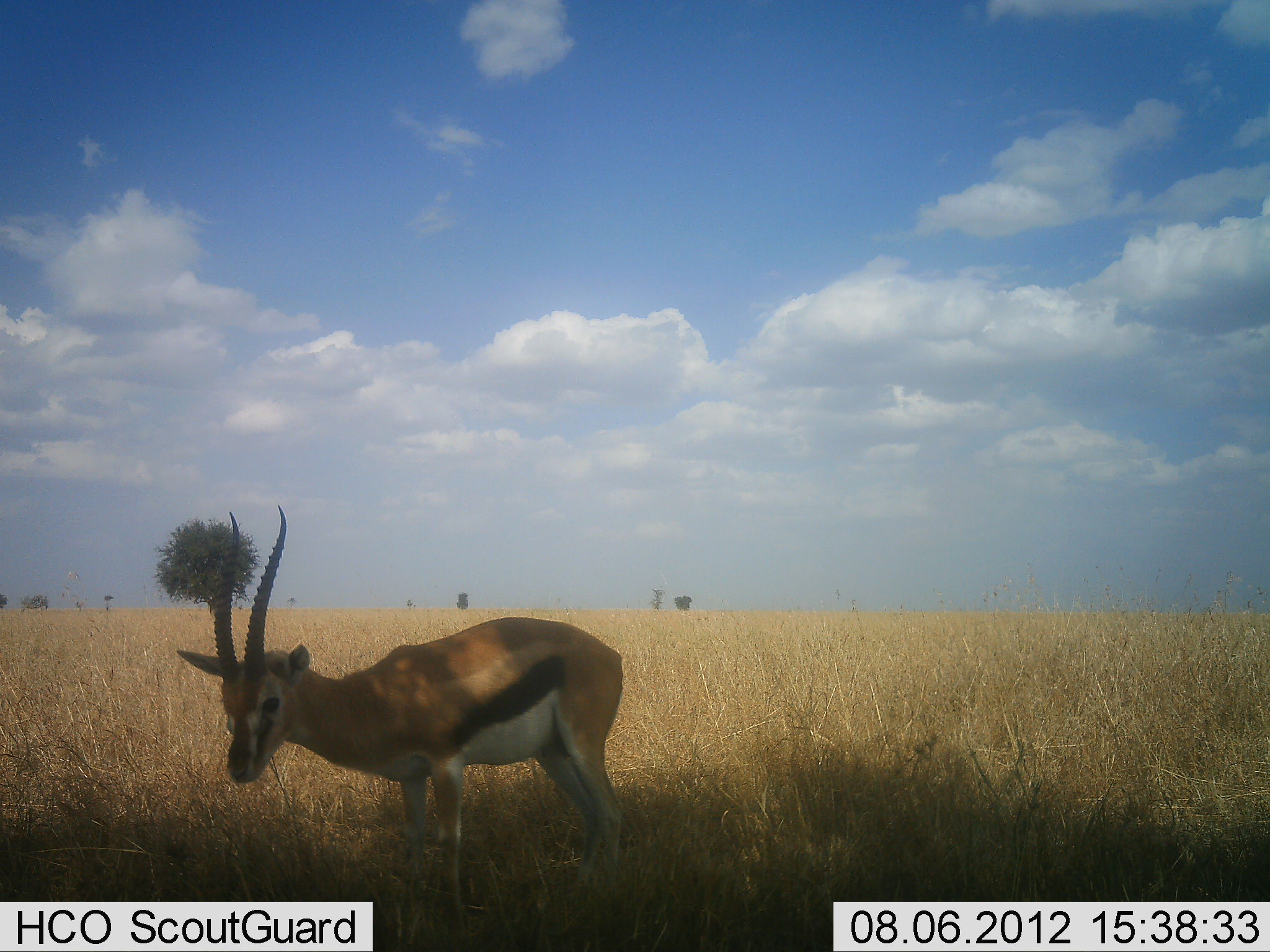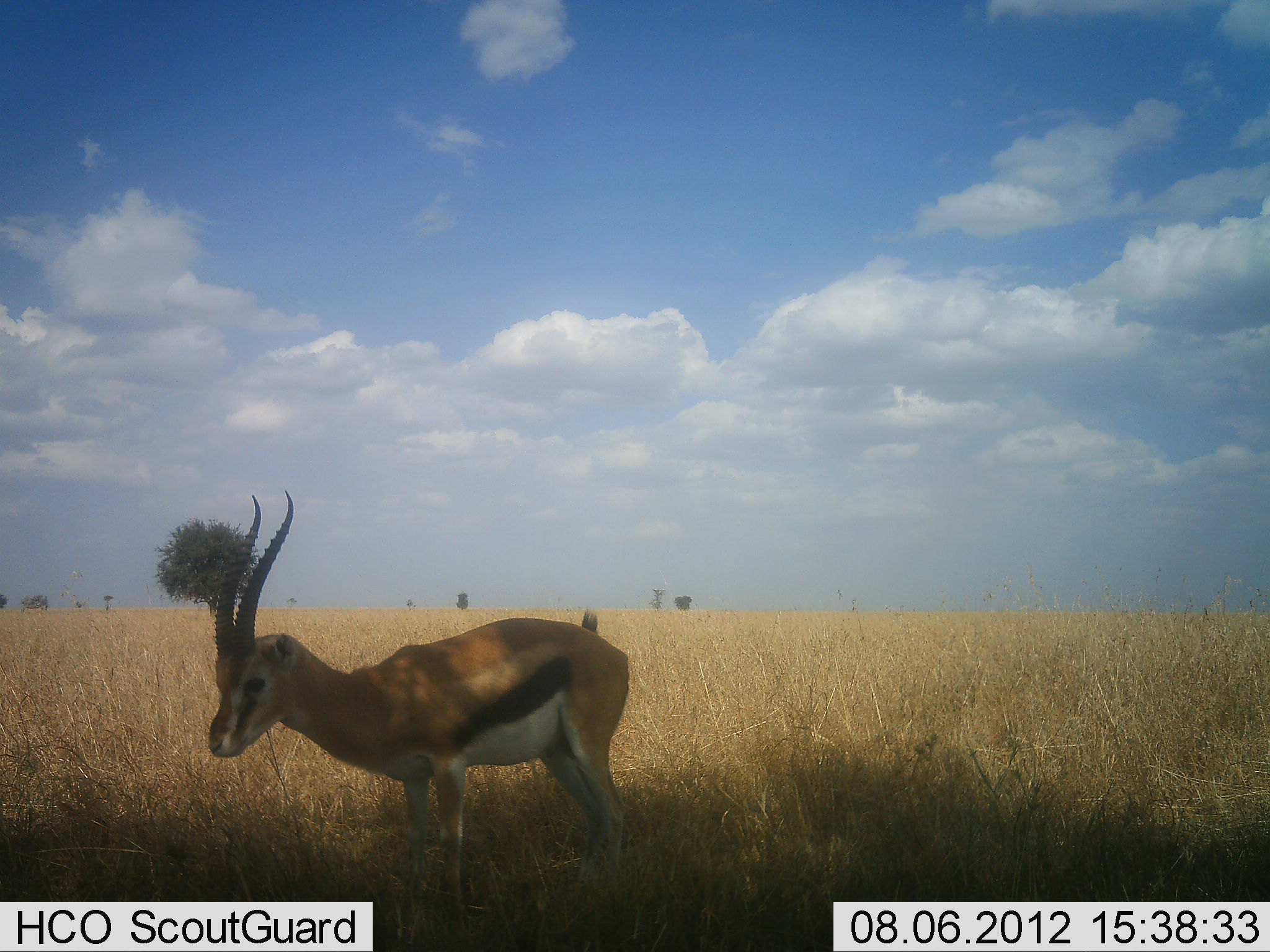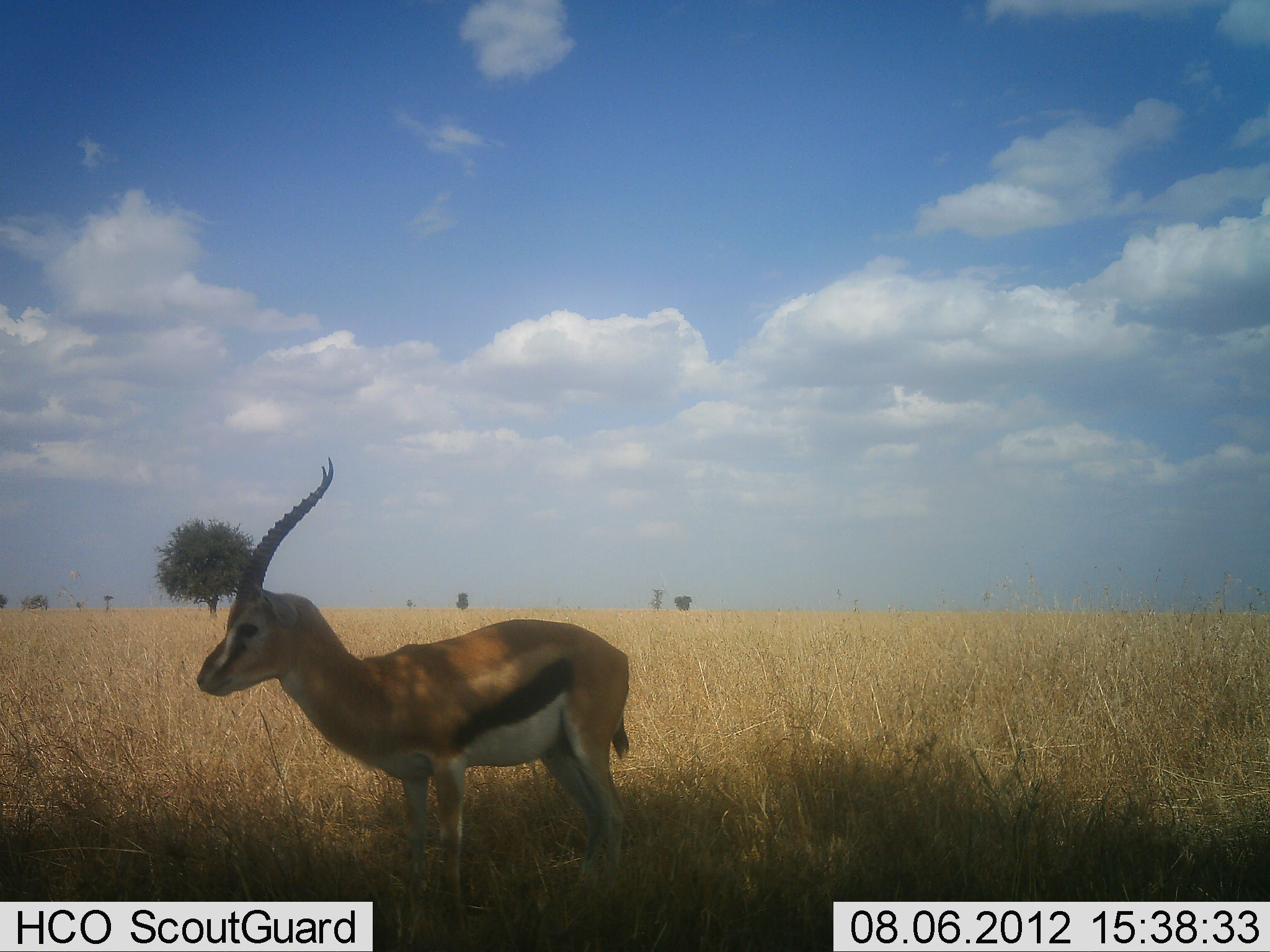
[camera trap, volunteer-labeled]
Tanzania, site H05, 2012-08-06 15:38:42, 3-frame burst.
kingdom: Animalia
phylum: Chordata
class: Mammalia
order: Artiodactyla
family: Bovidae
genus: Eudorcas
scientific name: Eudorcas thomsonii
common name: thomson's gazelle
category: gazellethomsons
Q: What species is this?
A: Gazellethomsons (thomson's gazelle) (Eudorcas thomsonii).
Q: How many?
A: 1.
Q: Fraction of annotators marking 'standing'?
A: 90%.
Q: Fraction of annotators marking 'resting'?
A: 0%.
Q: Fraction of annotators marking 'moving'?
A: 10%.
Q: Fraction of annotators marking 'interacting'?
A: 0%.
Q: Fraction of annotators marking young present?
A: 0%.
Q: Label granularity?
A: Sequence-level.